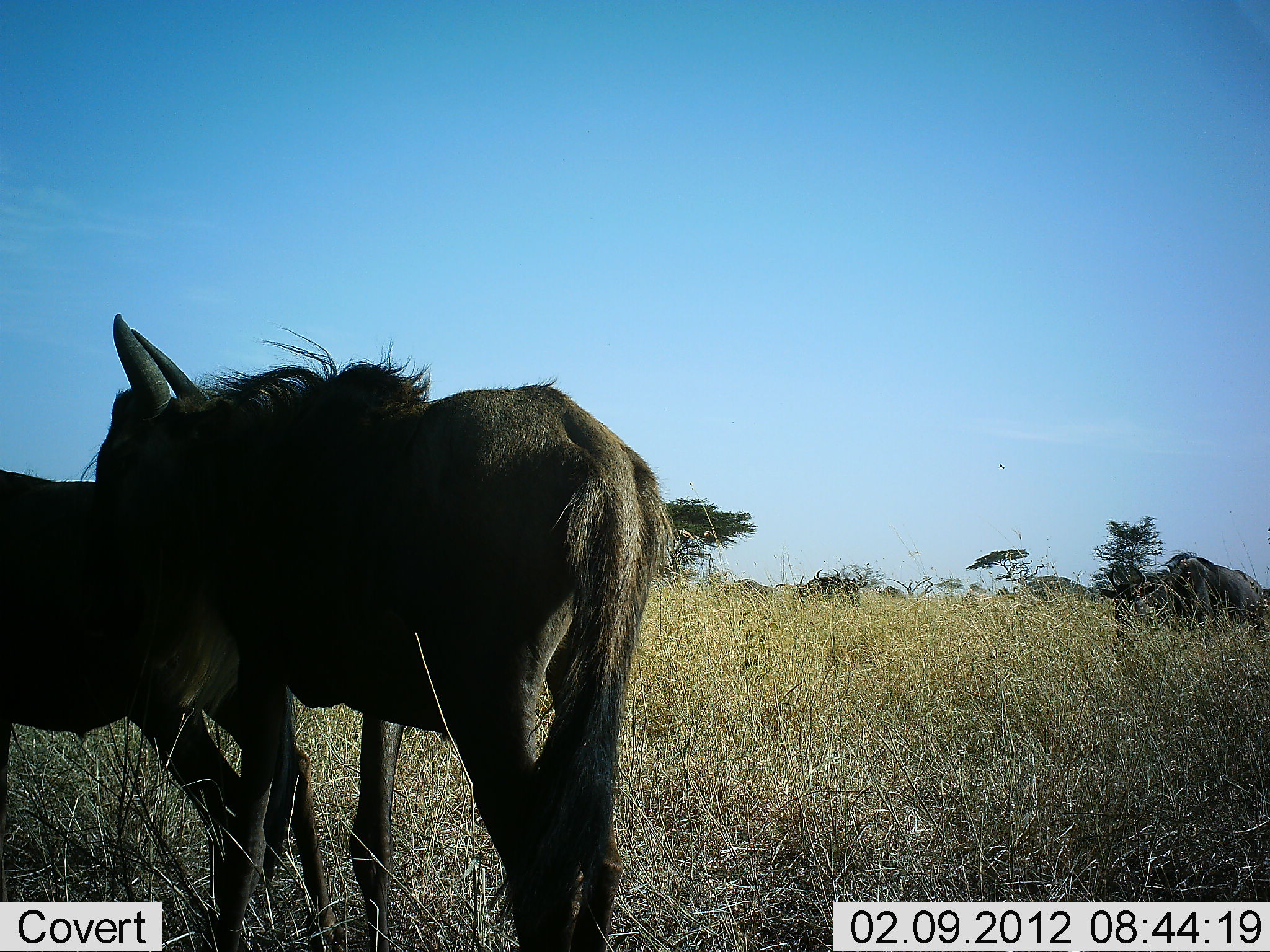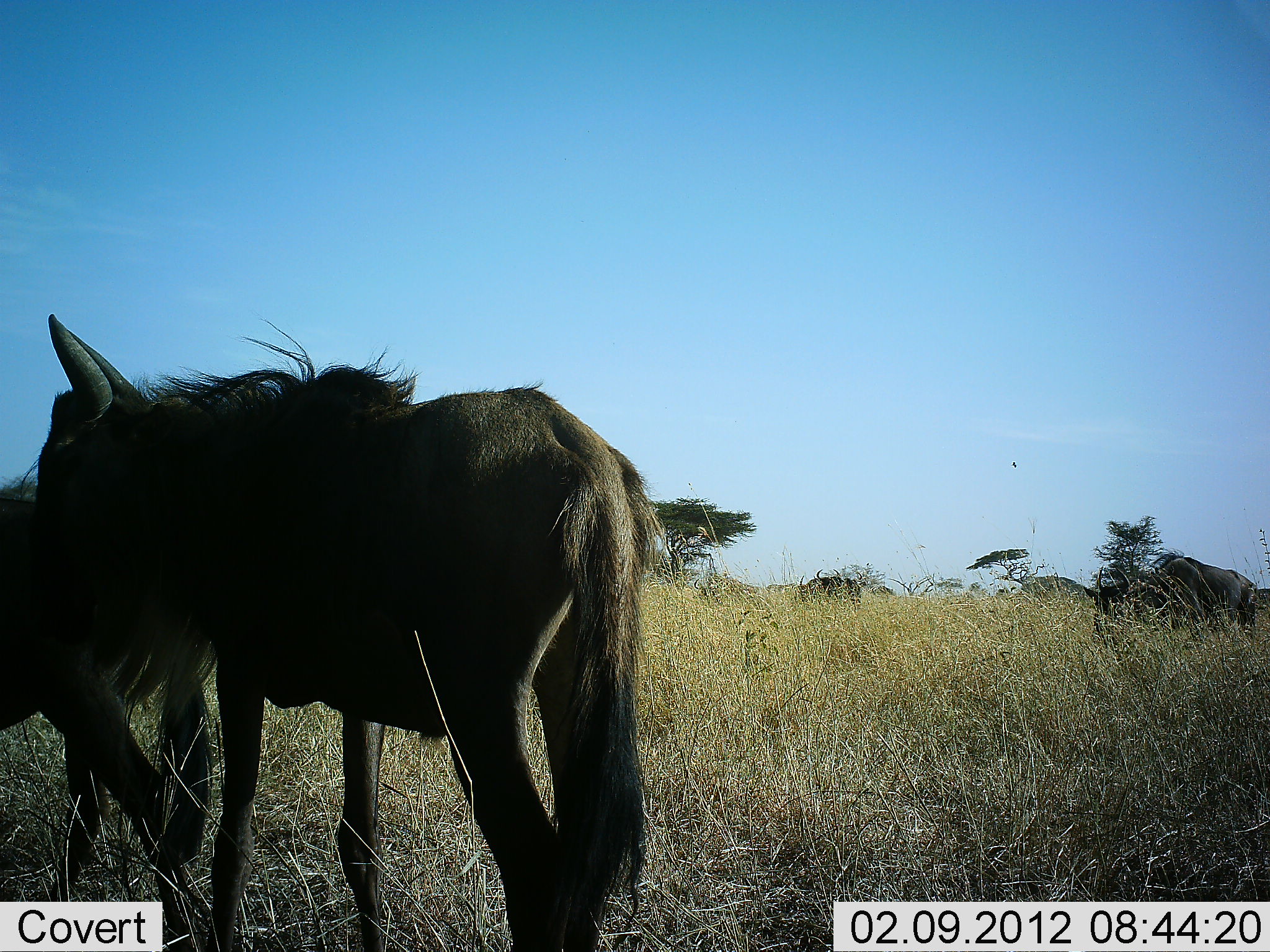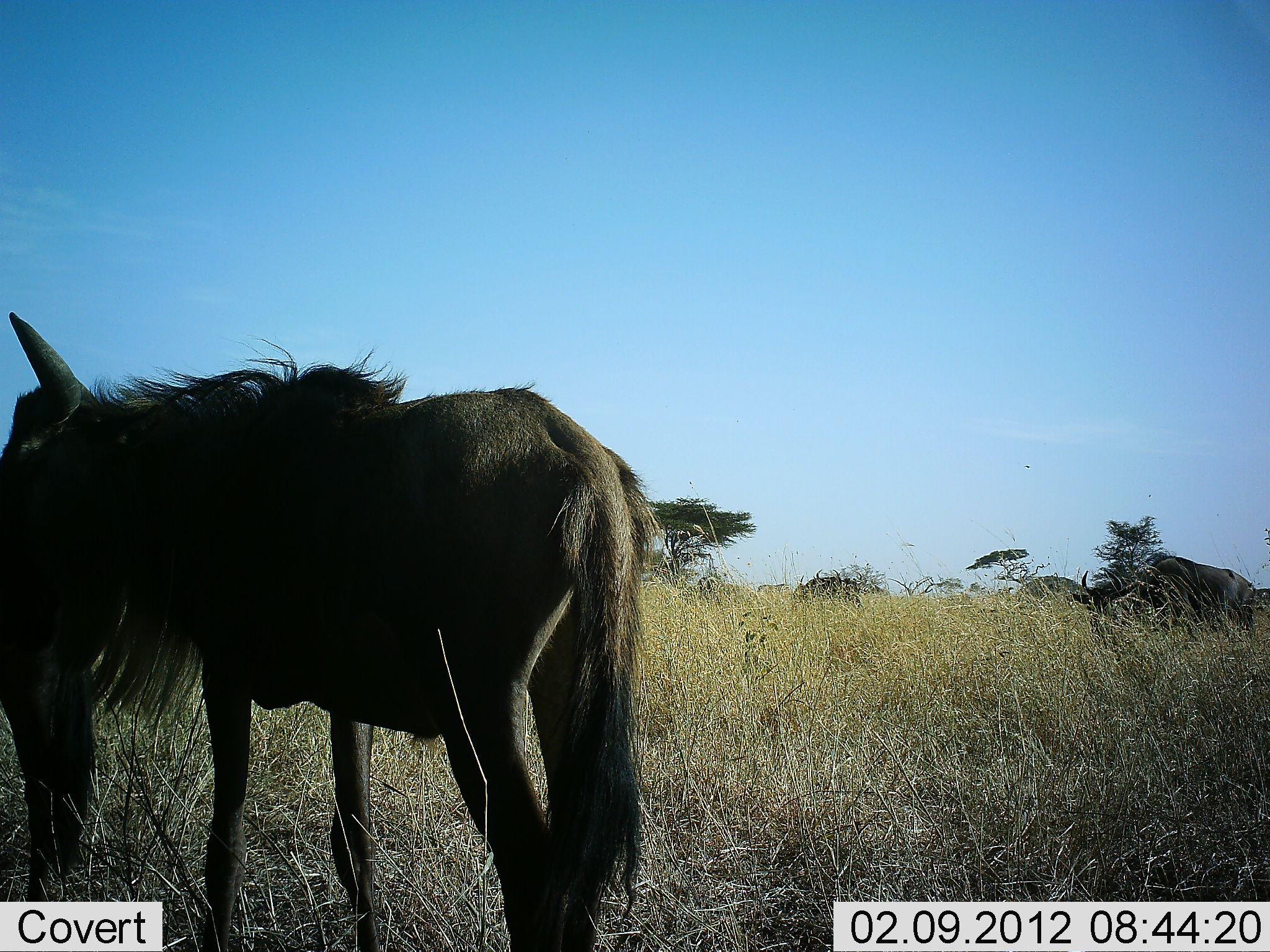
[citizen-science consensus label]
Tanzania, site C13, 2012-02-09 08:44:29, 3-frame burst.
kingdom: Animalia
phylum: Chordata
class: Mammalia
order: Artiodactyla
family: Bovidae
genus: Connochaetes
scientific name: Connochaetes taurinus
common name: blue wildebeest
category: wildebeest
Wildebeest (blue wildebeest) (Connochaetes taurinus), count 7. Behavior (volunteer vote fractions): standing 43%, resting 0%, moving 50%, interacting 0%. Young present (vote fraction): 14%. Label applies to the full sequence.